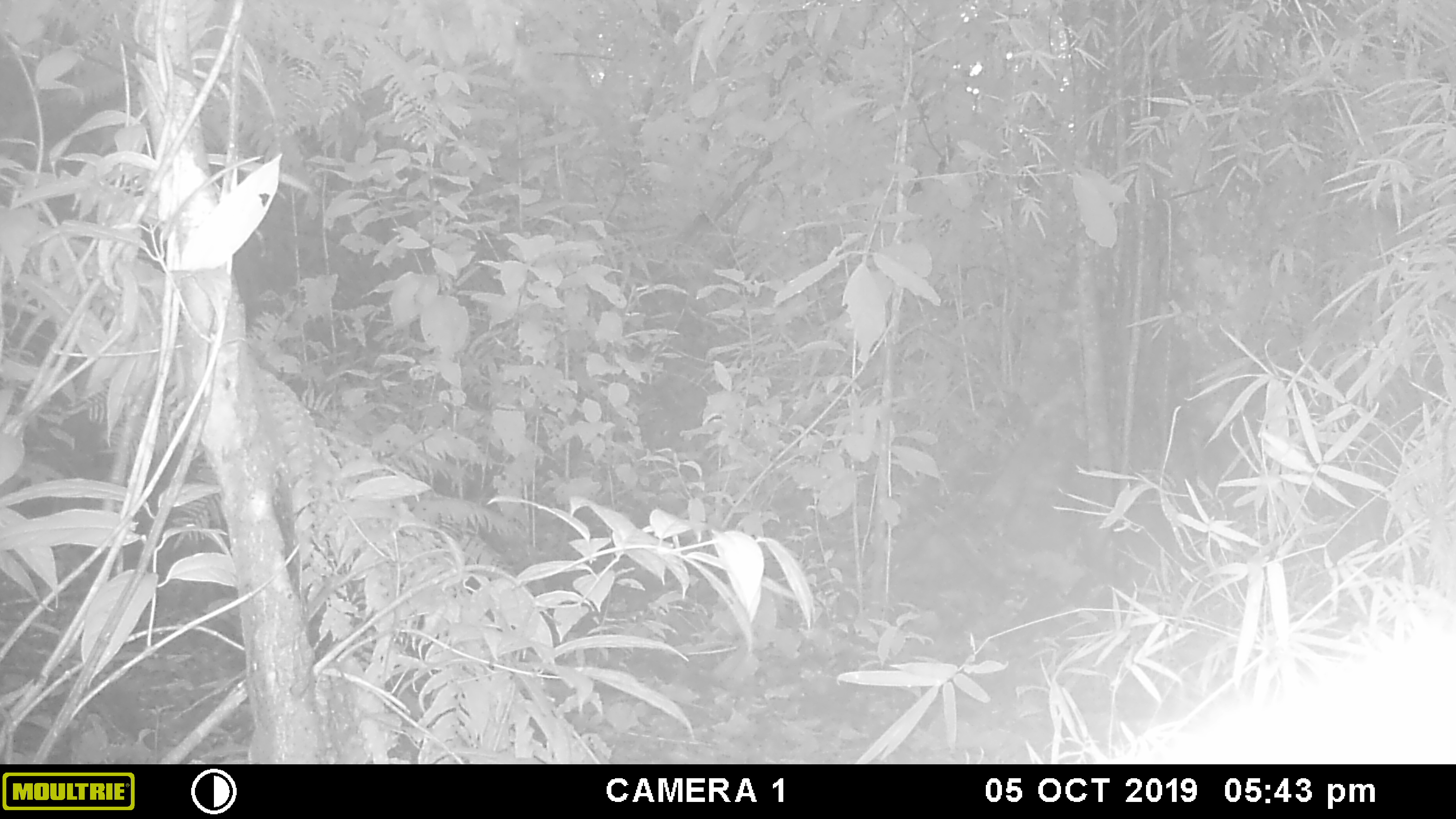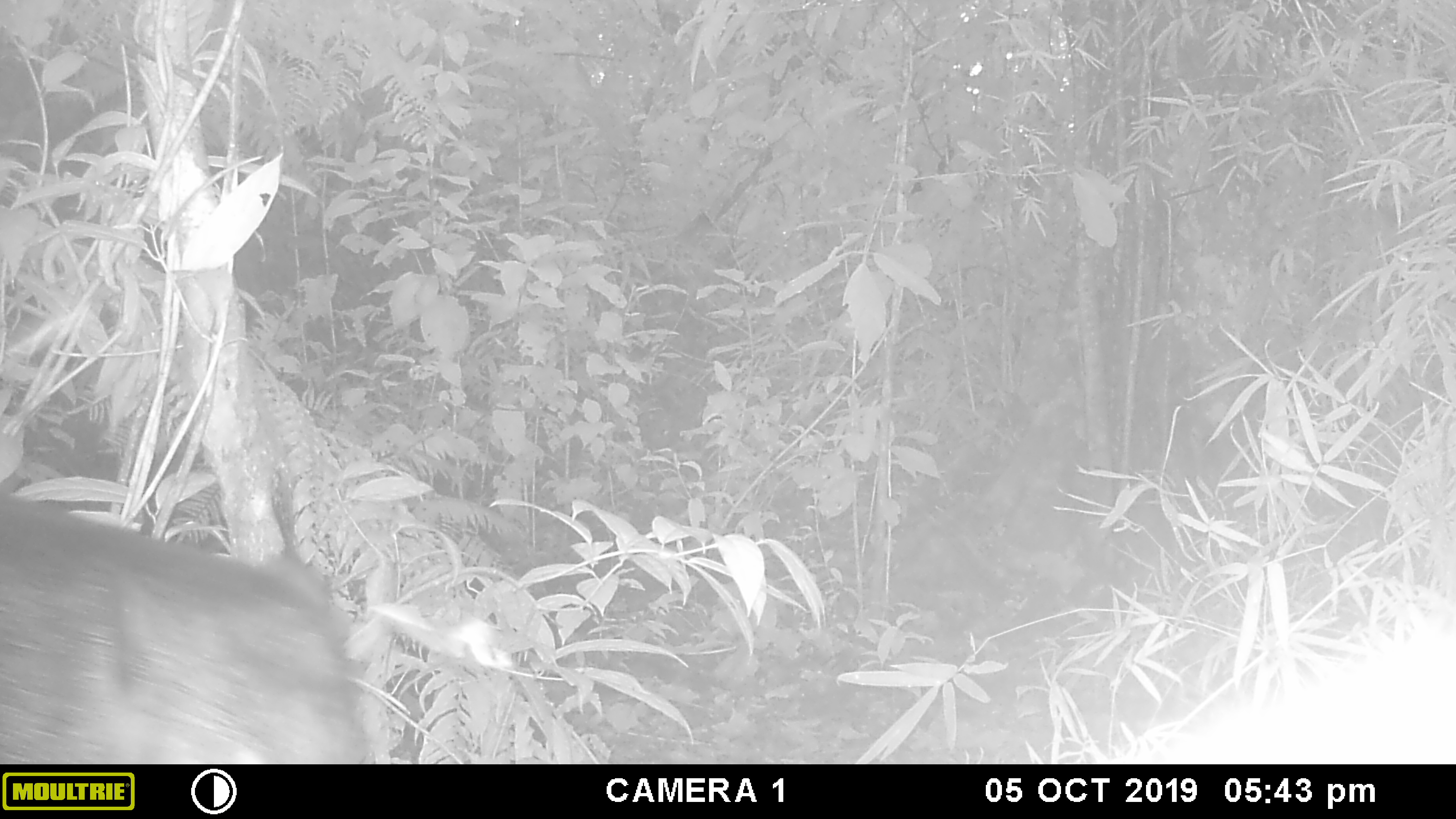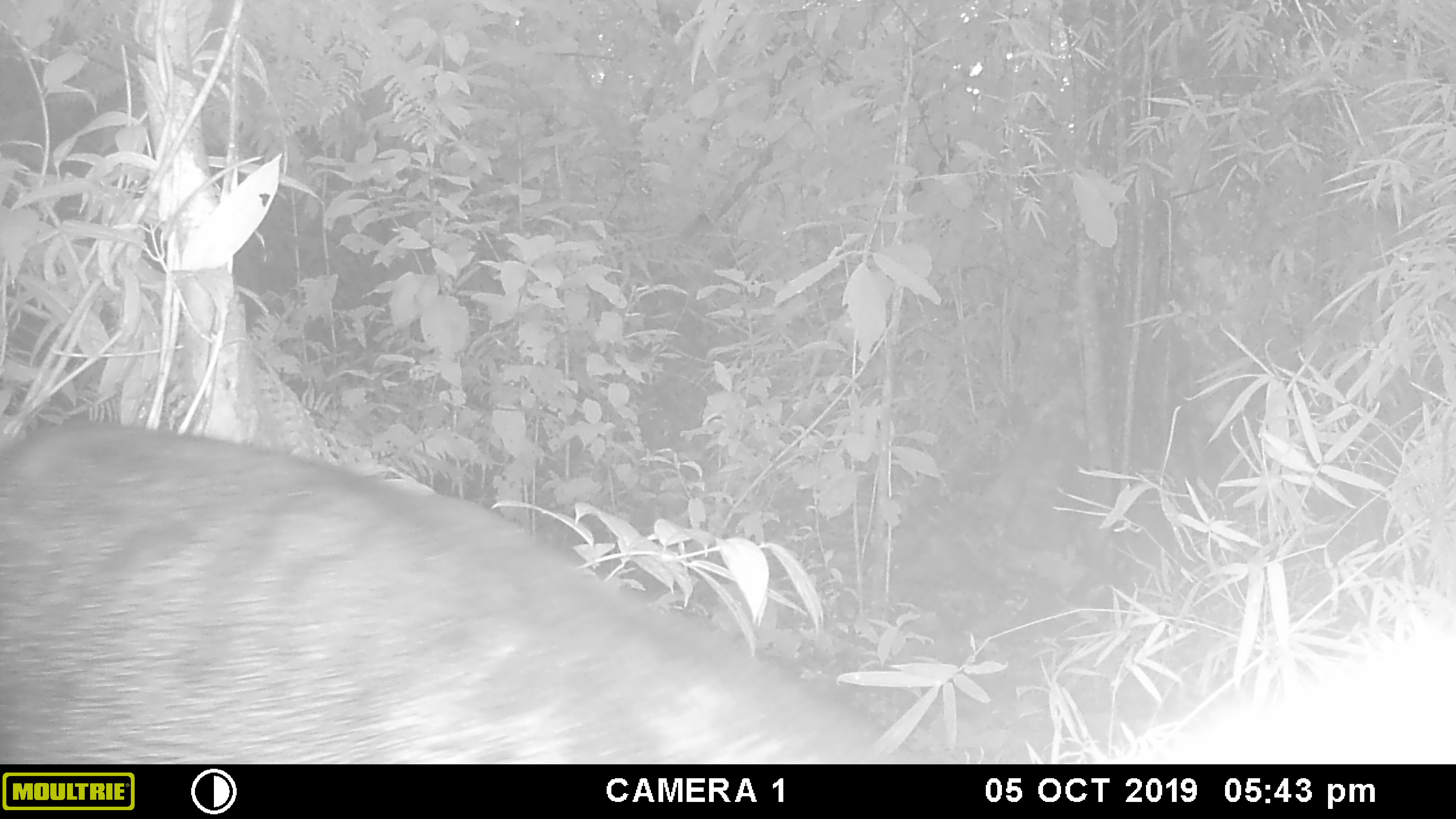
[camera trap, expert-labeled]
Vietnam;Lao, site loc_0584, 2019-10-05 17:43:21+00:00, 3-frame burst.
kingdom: Animalia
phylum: Chordata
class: Mammalia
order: Artiodactyla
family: Suidae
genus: Sus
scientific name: Sus scrofa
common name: eurasian wild pig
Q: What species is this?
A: Eurasian wild pig (Sus scrofa).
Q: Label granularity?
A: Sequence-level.